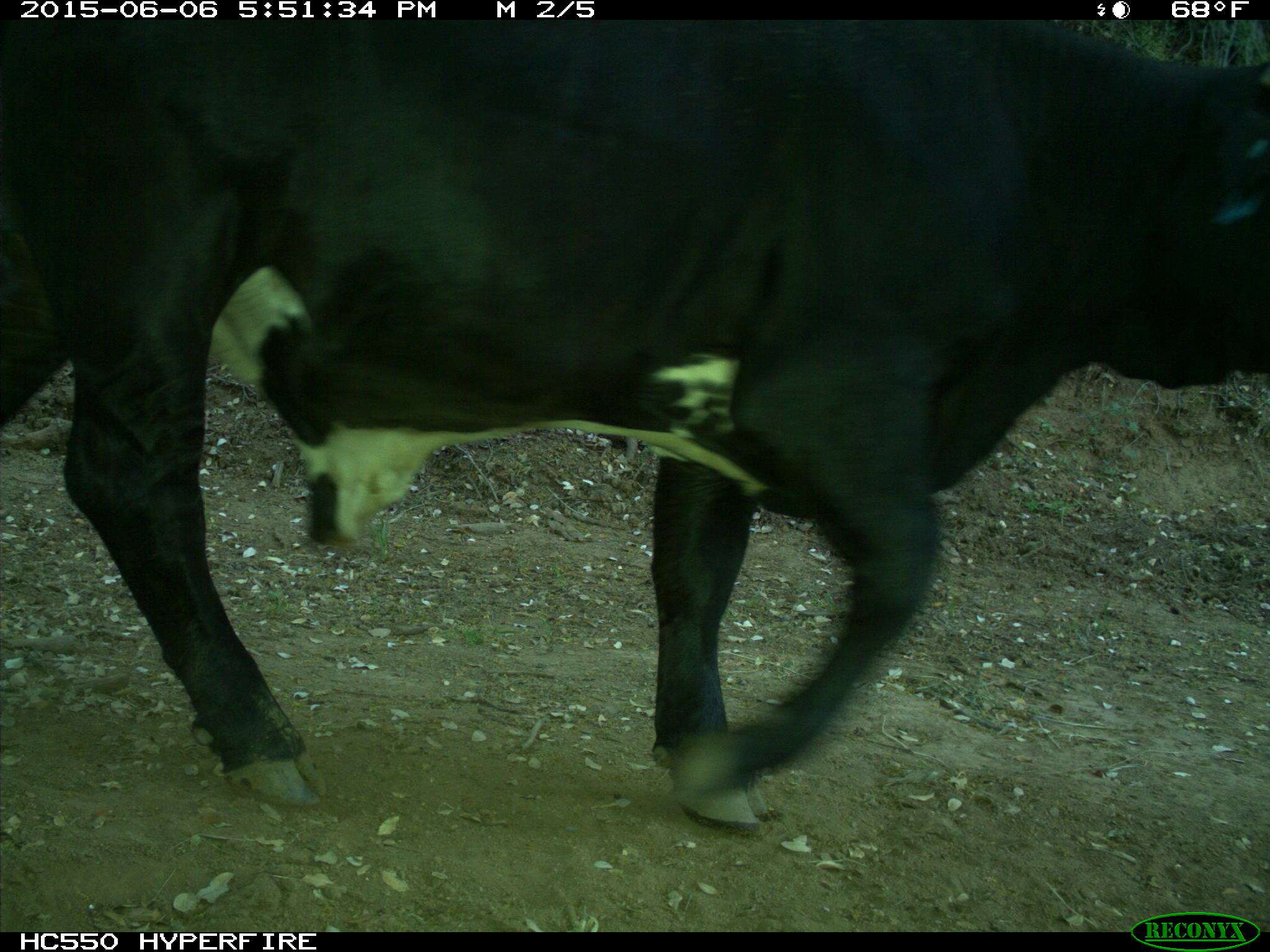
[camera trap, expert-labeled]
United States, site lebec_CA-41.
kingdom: Animalia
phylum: Chordata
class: Mammalia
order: Artiodactyla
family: Bovidae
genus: Bos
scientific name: Bos taurus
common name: domestic cow